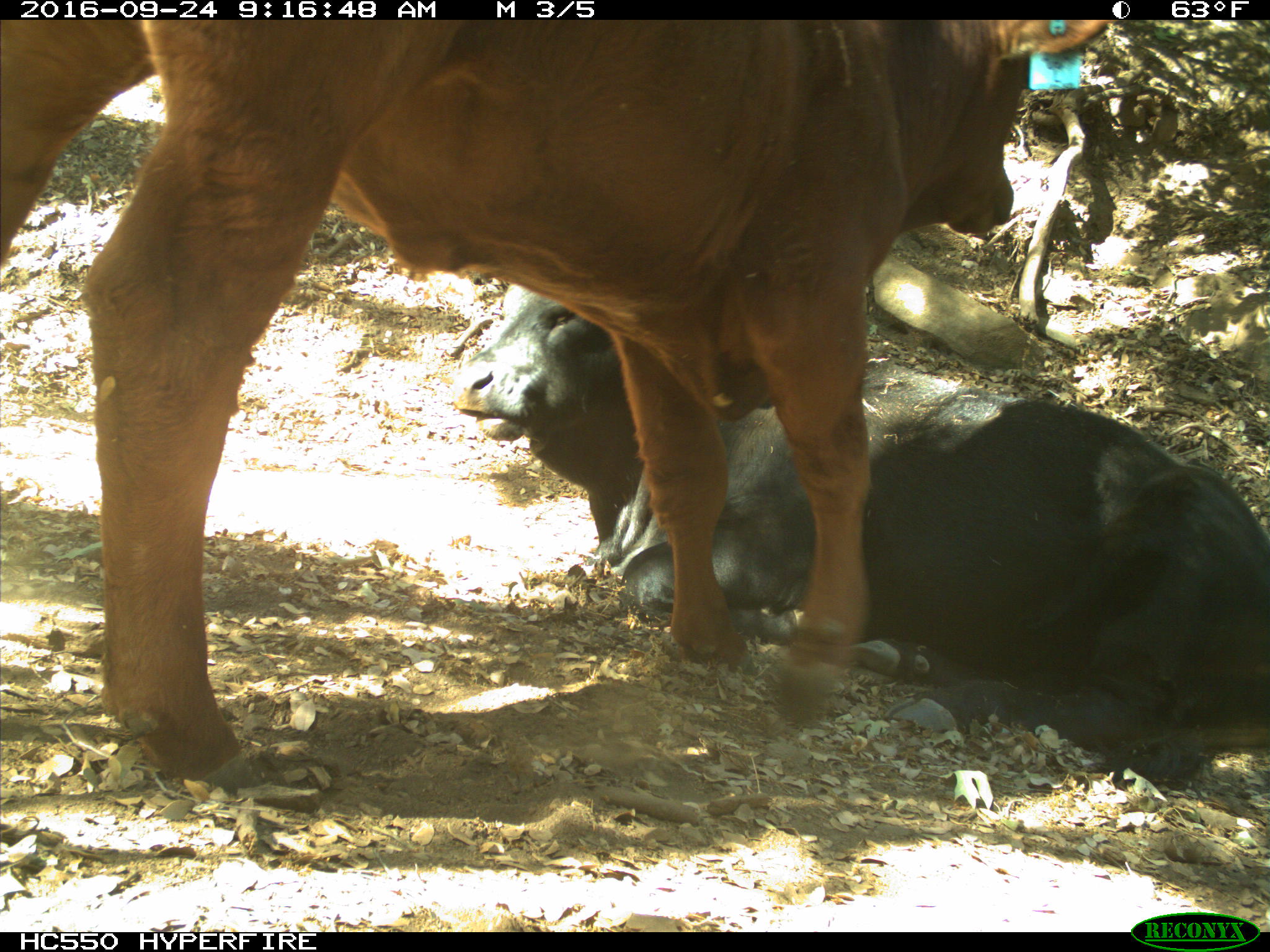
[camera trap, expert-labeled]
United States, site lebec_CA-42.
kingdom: Animalia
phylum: Chordata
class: Mammalia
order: Artiodactyla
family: Bovidae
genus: Bos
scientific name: Bos taurus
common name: domestic cow